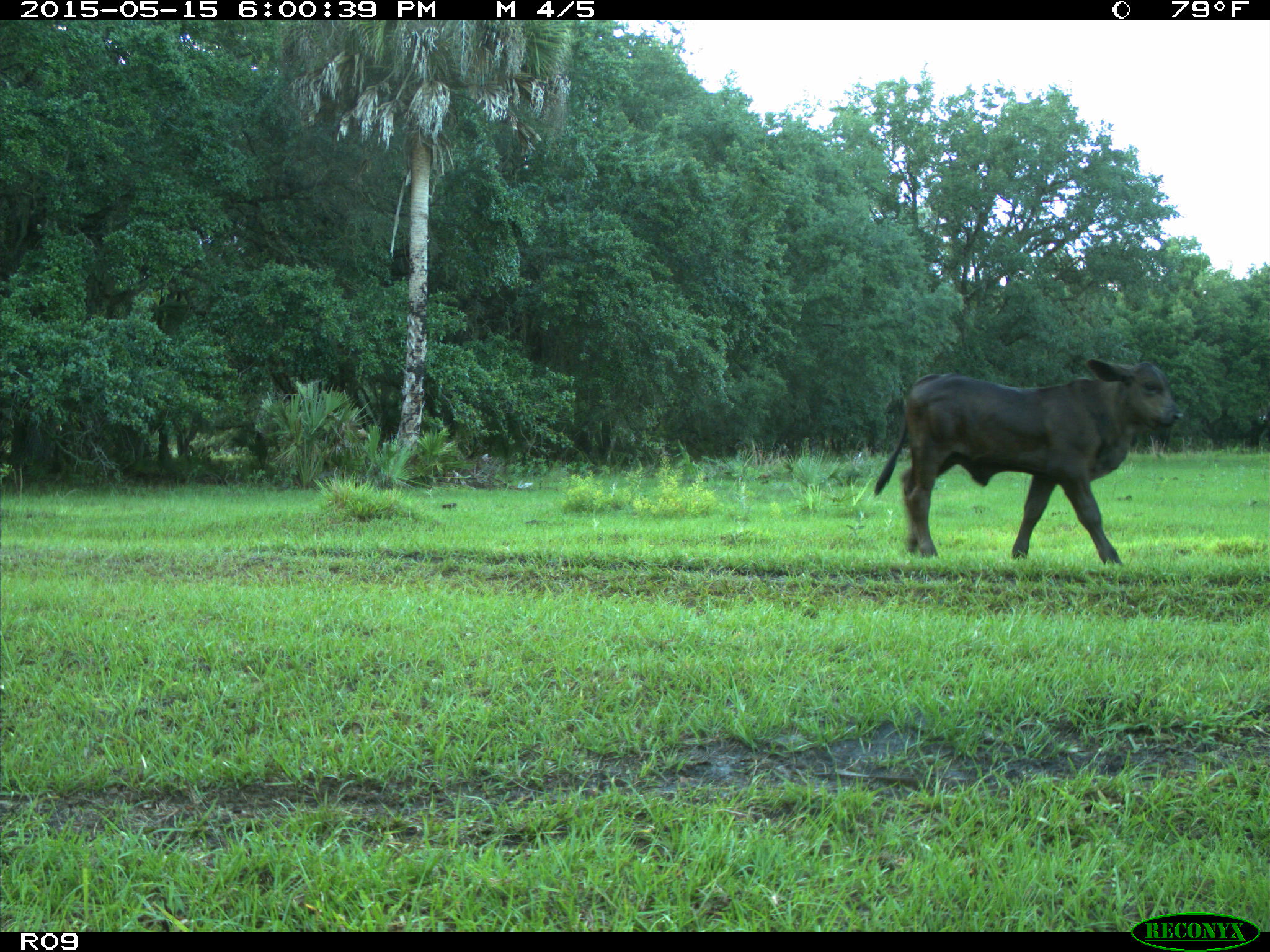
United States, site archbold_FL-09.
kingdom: Animalia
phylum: Chordata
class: Mammalia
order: Artiodactyla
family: Bovidae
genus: Bos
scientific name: Bos taurus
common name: domestic cow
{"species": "Bos taurus (domestic cow)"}